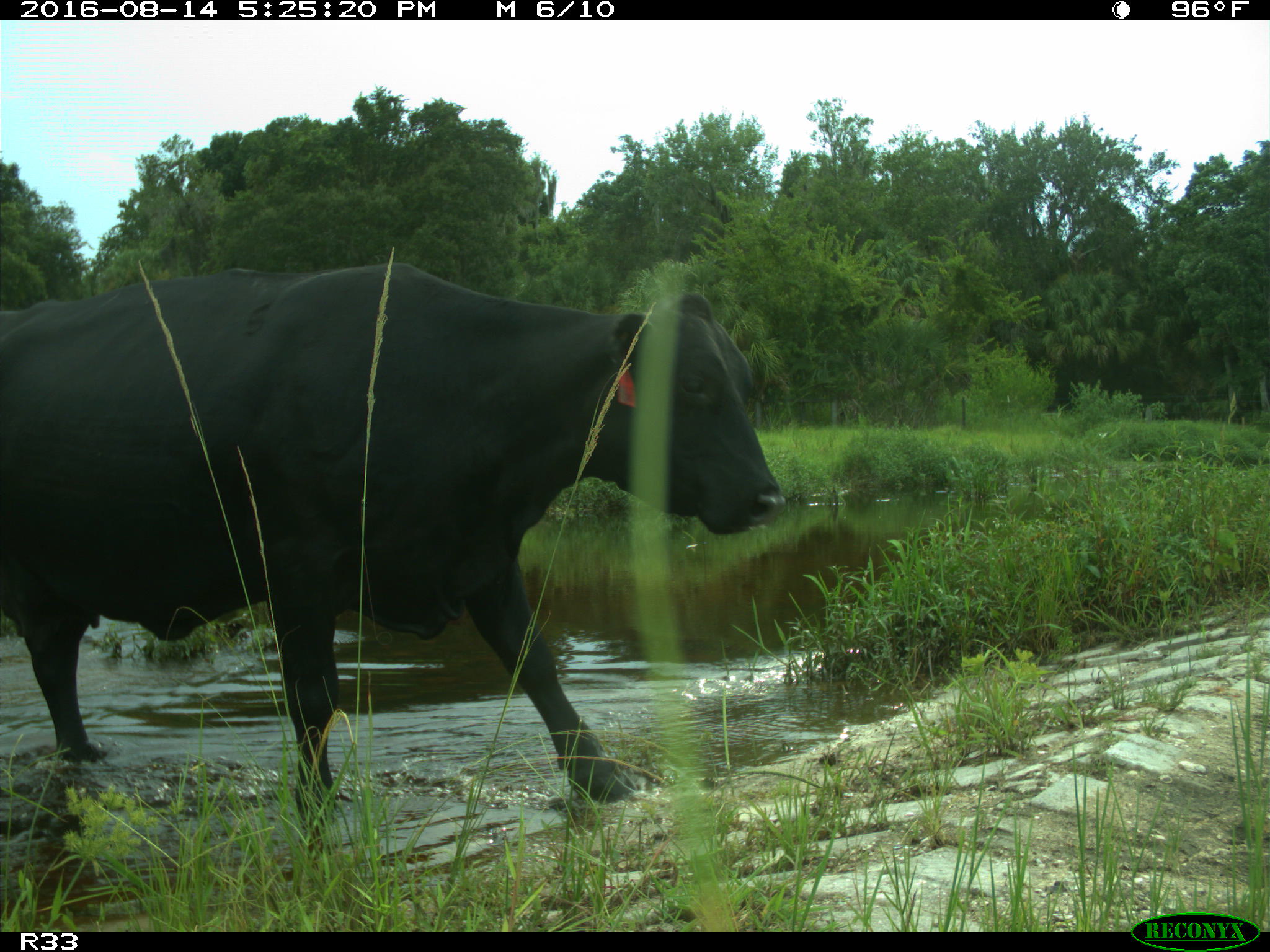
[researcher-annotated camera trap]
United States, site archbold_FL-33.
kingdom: Animalia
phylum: Chordata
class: Mammalia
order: Artiodactyla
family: Bovidae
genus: Bos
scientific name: Bos taurus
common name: domestic cow